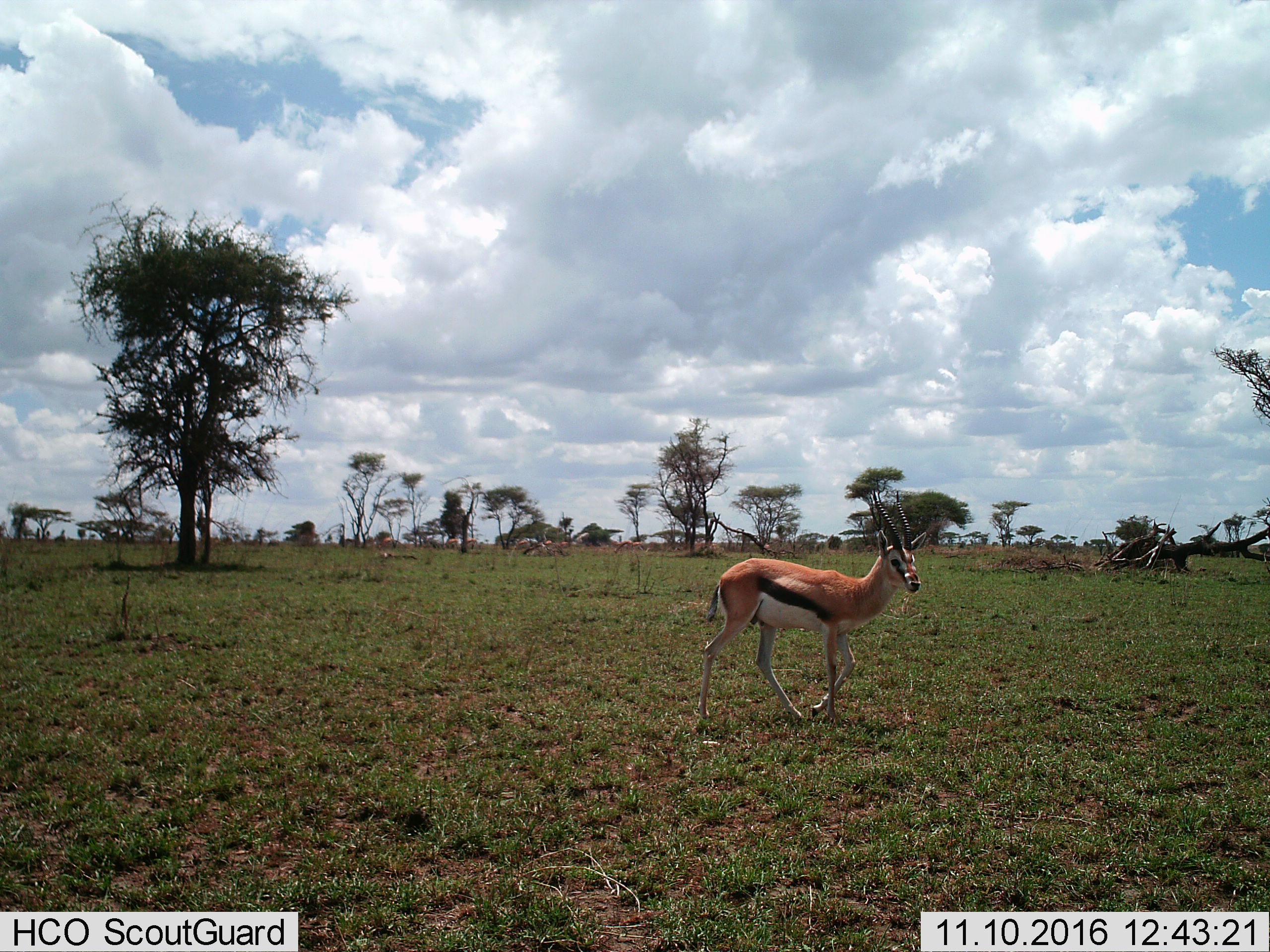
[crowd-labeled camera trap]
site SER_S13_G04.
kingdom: Animalia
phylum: Chordata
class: Mammalia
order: Artiodactyla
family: Bovidae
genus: Eudorcas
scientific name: Eudorcas thomsonii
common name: thomson's gazelle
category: gazellethomsons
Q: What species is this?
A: Gazellethomsons (thomson's gazelle) (Eudorcas thomsonii).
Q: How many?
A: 1.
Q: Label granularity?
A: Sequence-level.